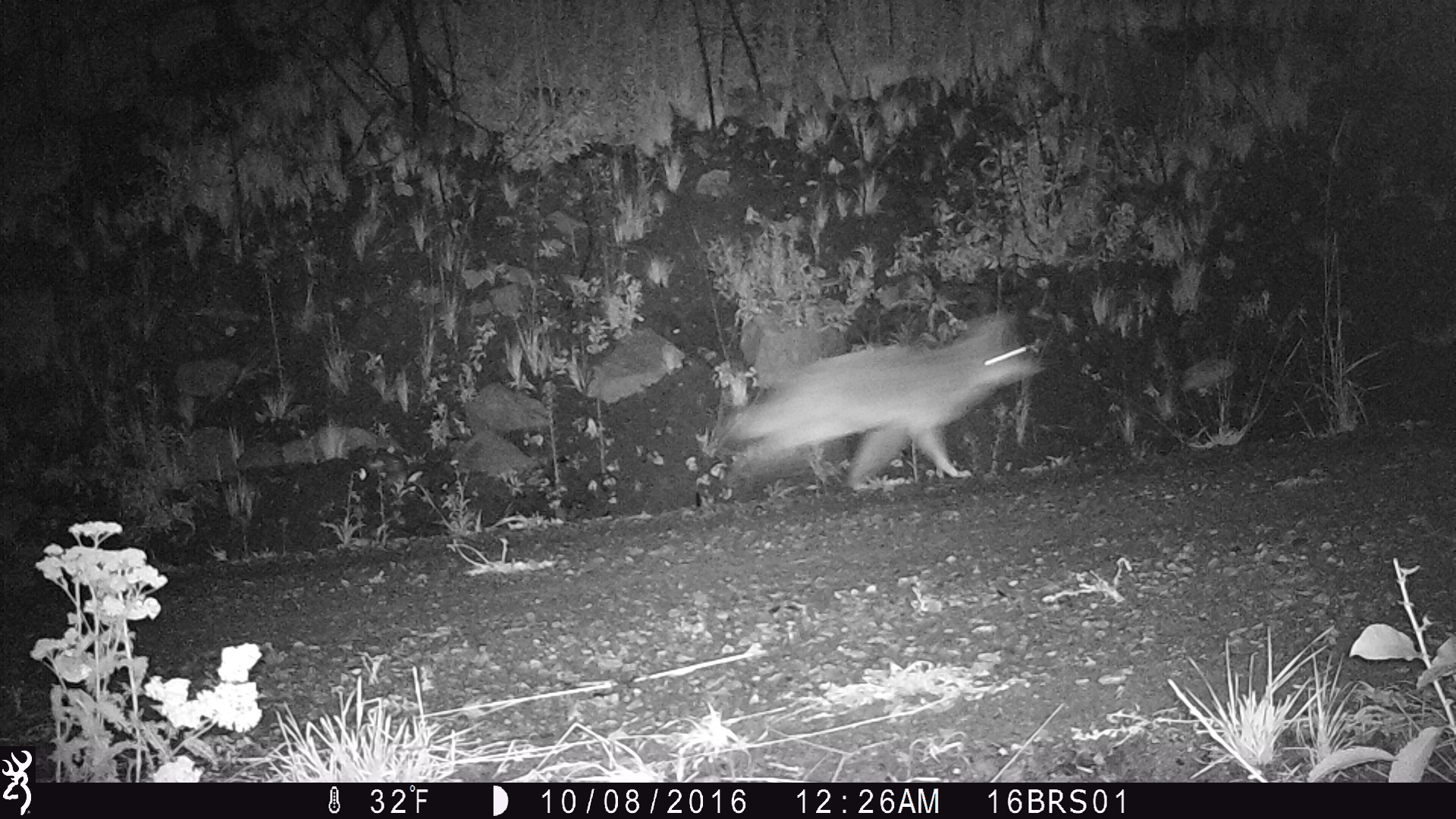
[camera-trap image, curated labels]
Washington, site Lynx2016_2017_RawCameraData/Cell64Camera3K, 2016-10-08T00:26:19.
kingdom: Animalia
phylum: Chordata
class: Mammalia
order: Carnivora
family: Canidae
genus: Canis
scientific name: Canis latrans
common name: coyote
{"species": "Canis latrans (coyote)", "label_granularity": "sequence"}